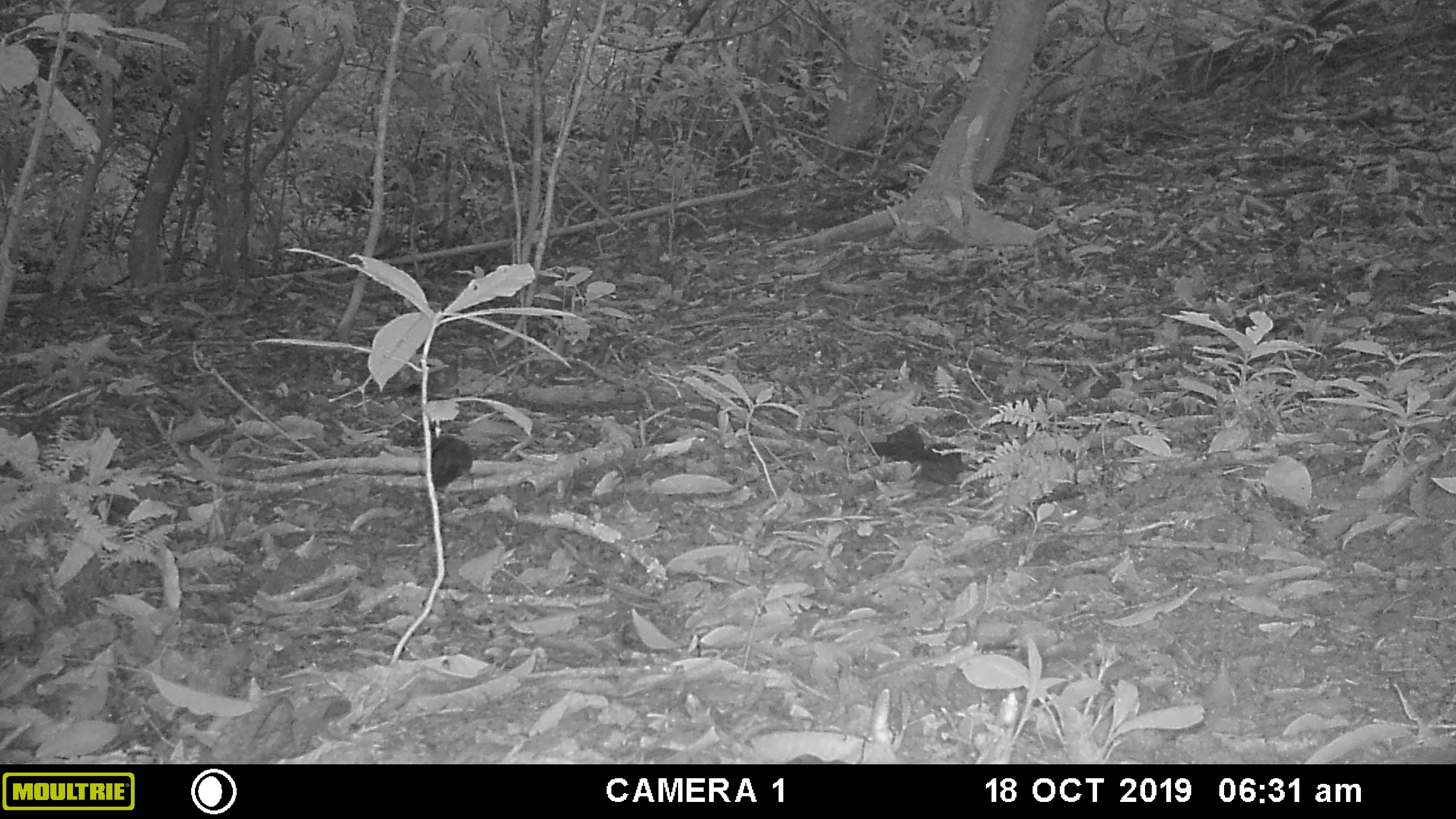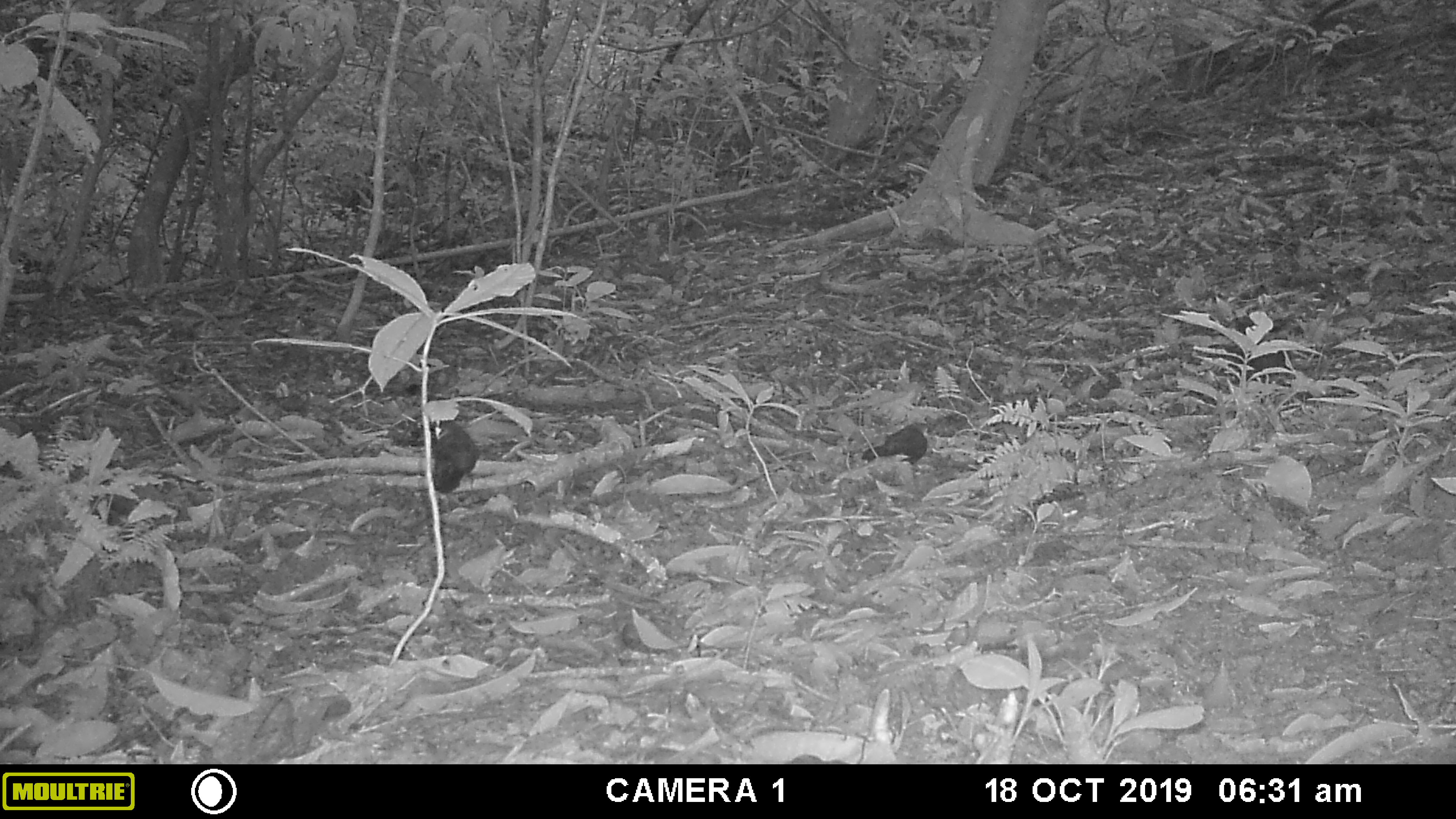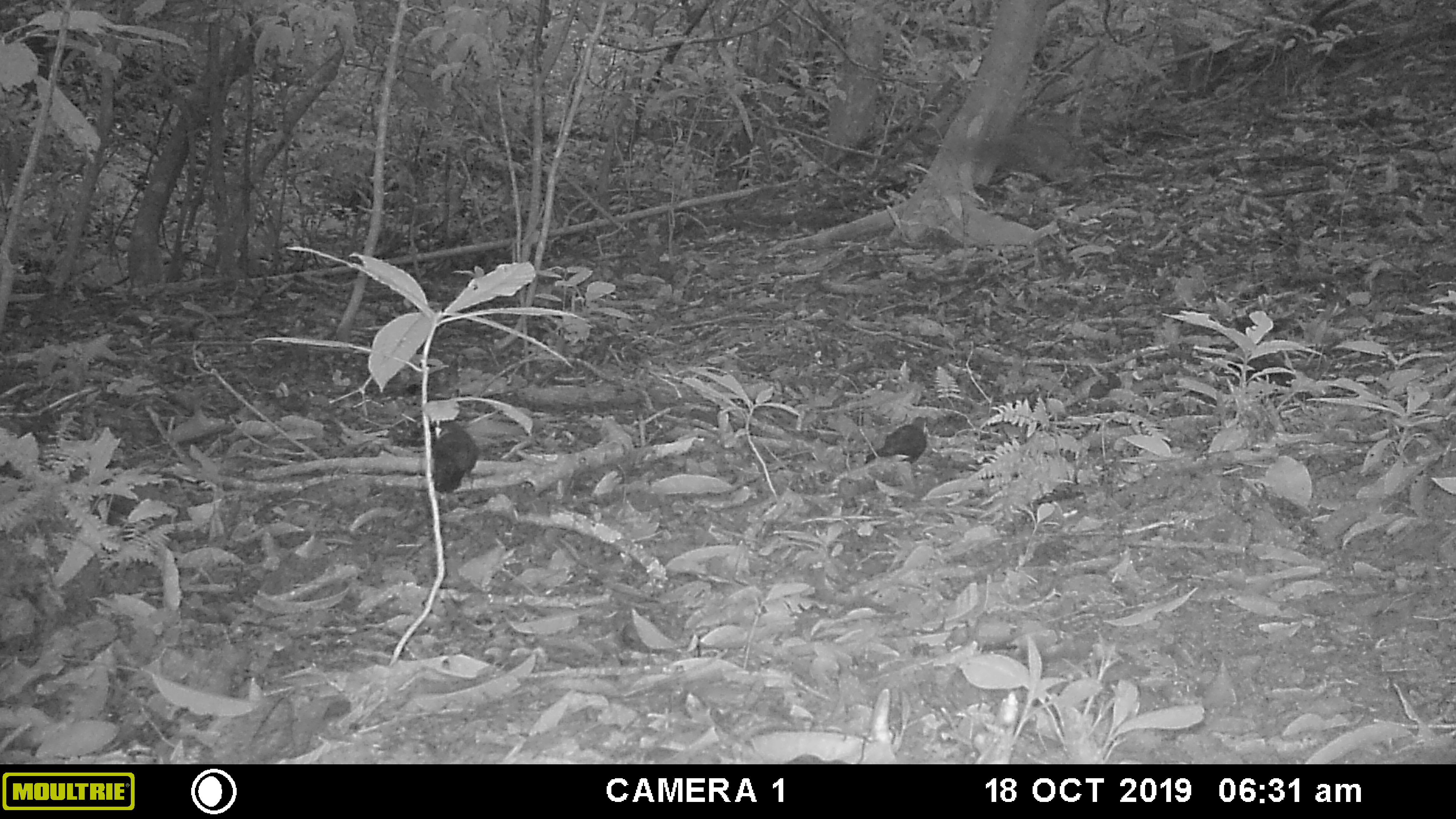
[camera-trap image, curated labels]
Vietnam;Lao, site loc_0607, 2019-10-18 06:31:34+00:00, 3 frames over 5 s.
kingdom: Animalia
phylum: Chordata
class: Aves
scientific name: Aves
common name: bird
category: unidentified bird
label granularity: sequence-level